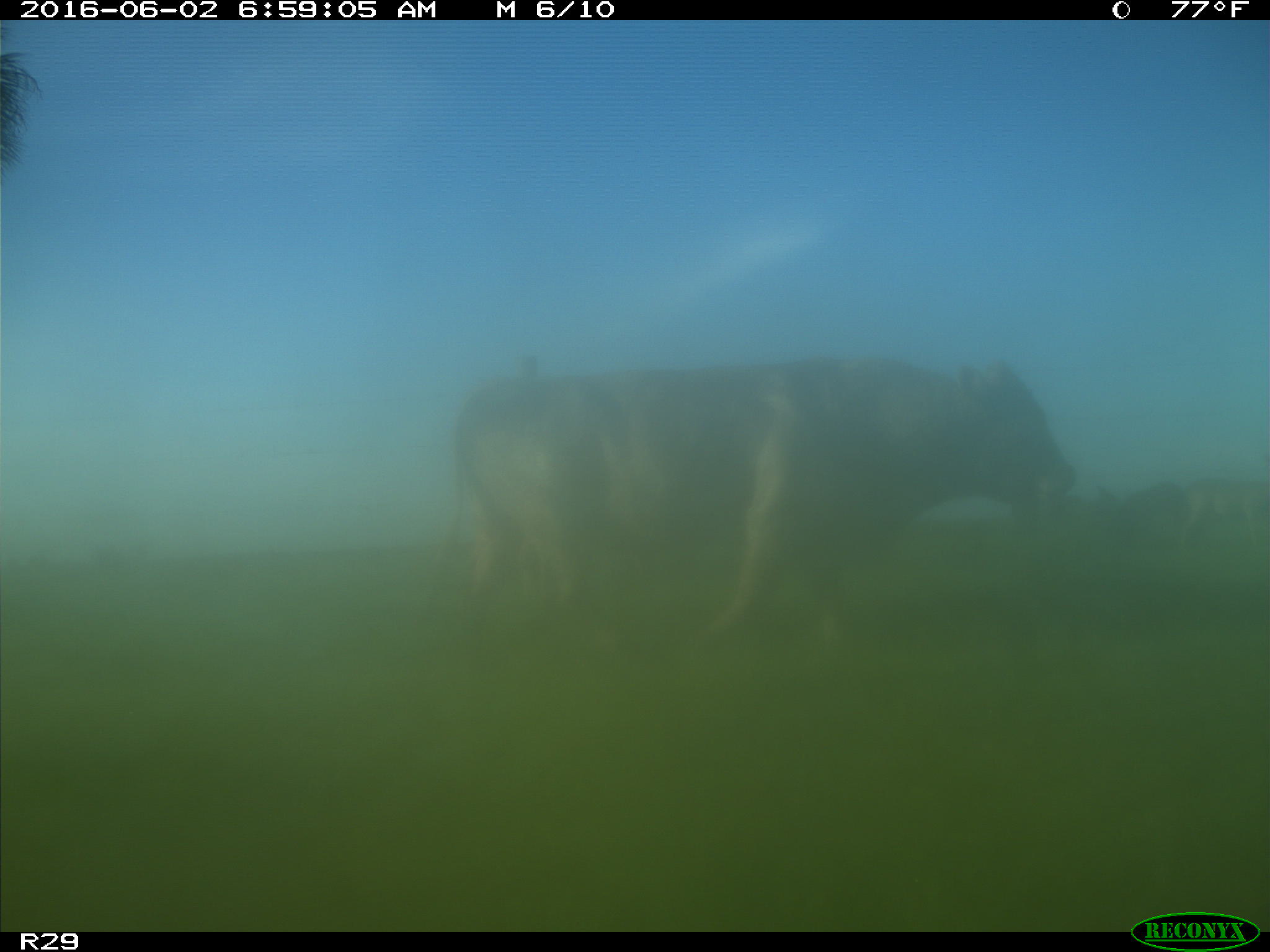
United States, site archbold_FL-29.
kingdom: Animalia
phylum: Chordata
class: Mammalia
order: Artiodactyla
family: Bovidae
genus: Bos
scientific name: Bos taurus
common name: domestic cow